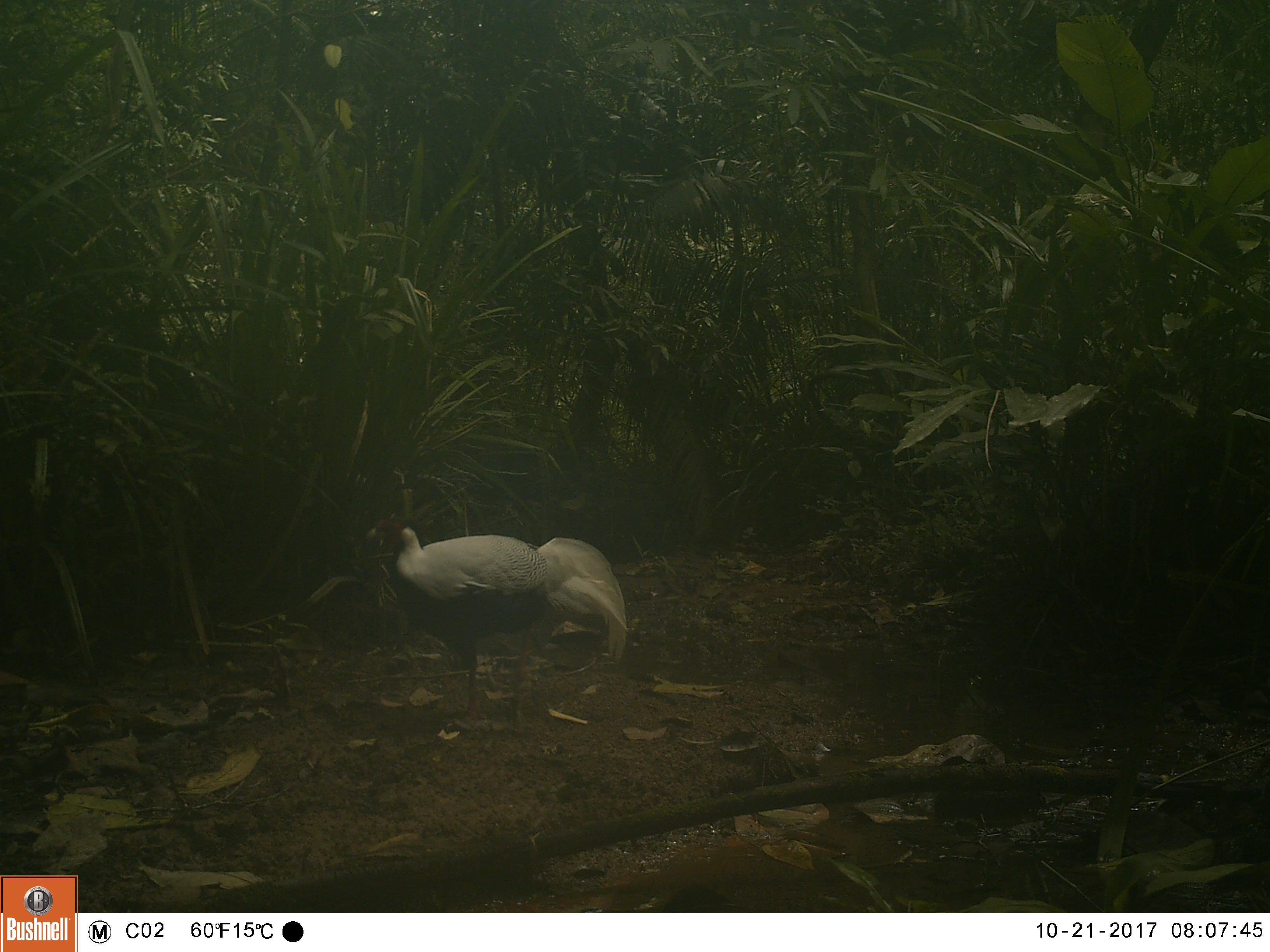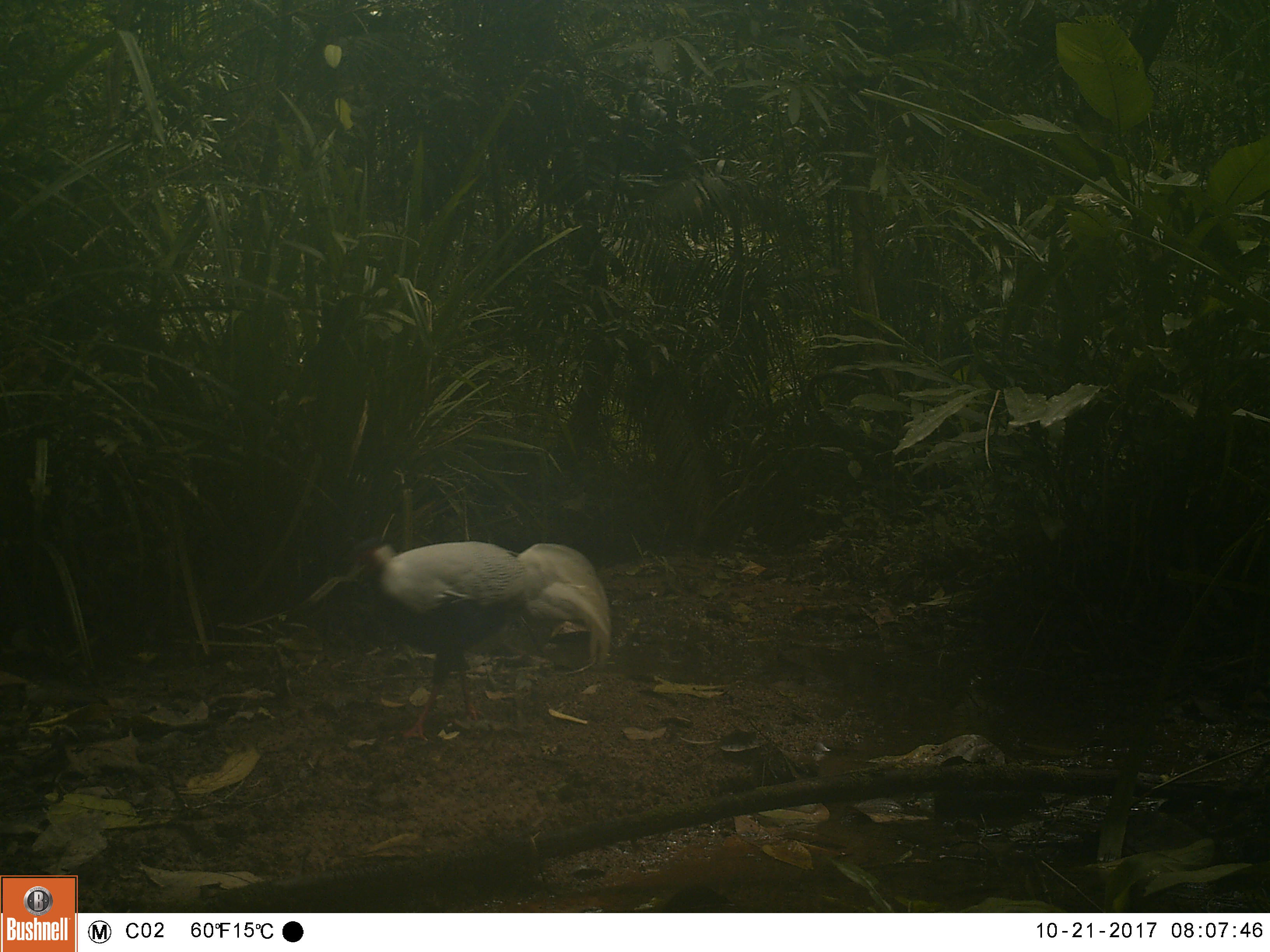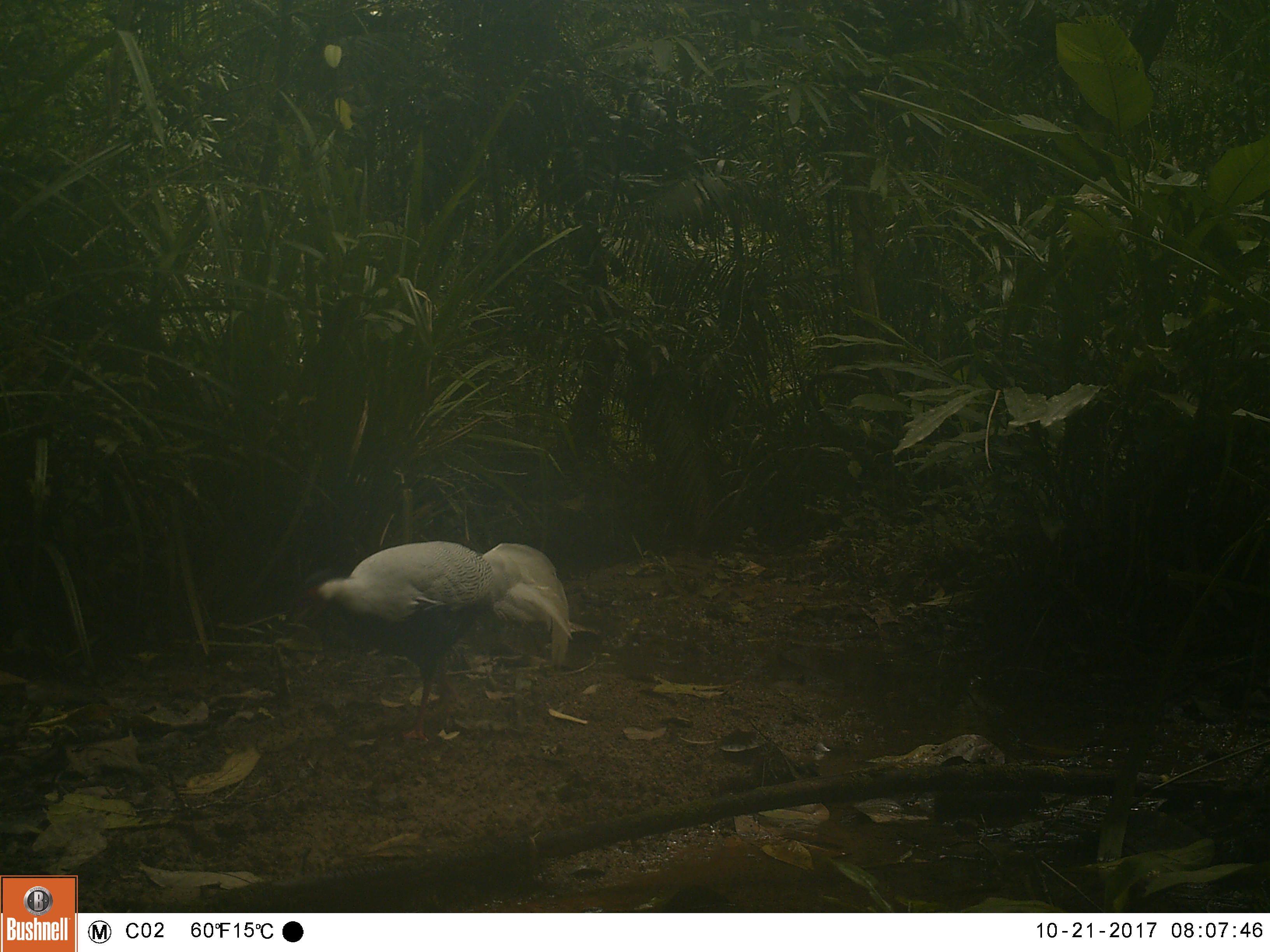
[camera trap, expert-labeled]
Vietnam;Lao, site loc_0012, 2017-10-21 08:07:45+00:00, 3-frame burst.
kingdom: Animalia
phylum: Chordata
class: Aves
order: Galliformes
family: Phasianidae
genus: Lophura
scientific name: Lophura nycthemera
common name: silver pheasant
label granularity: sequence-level